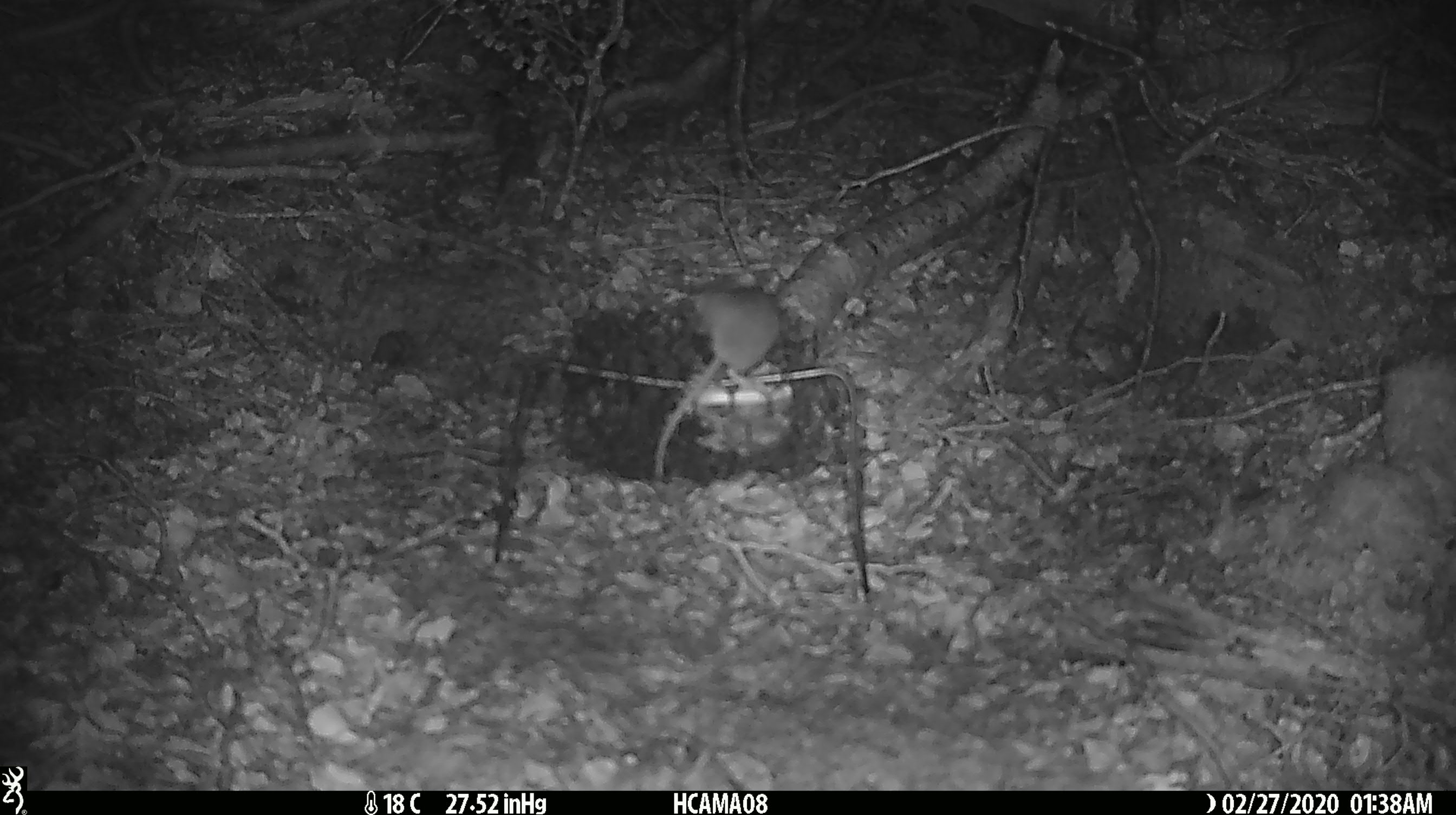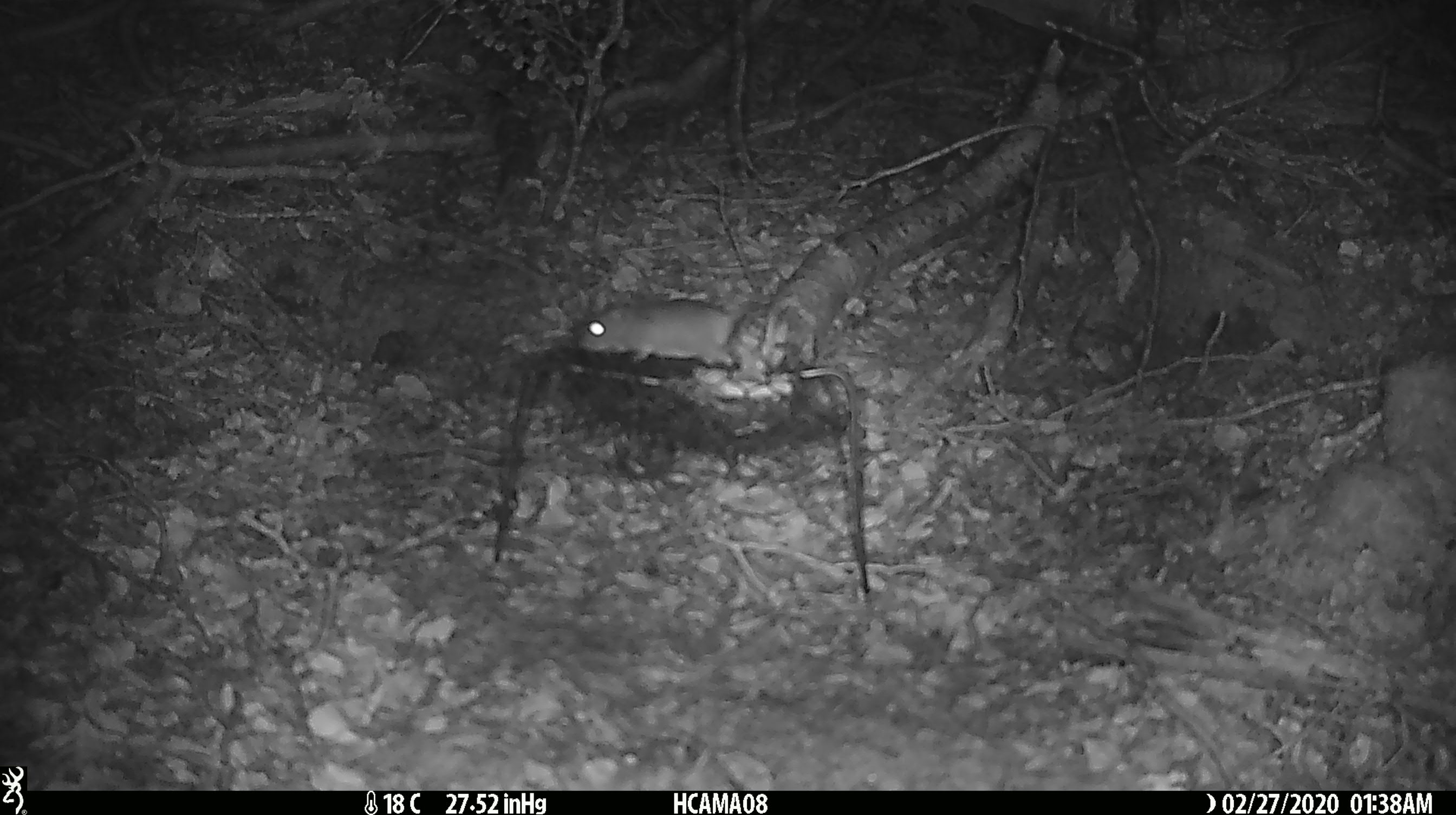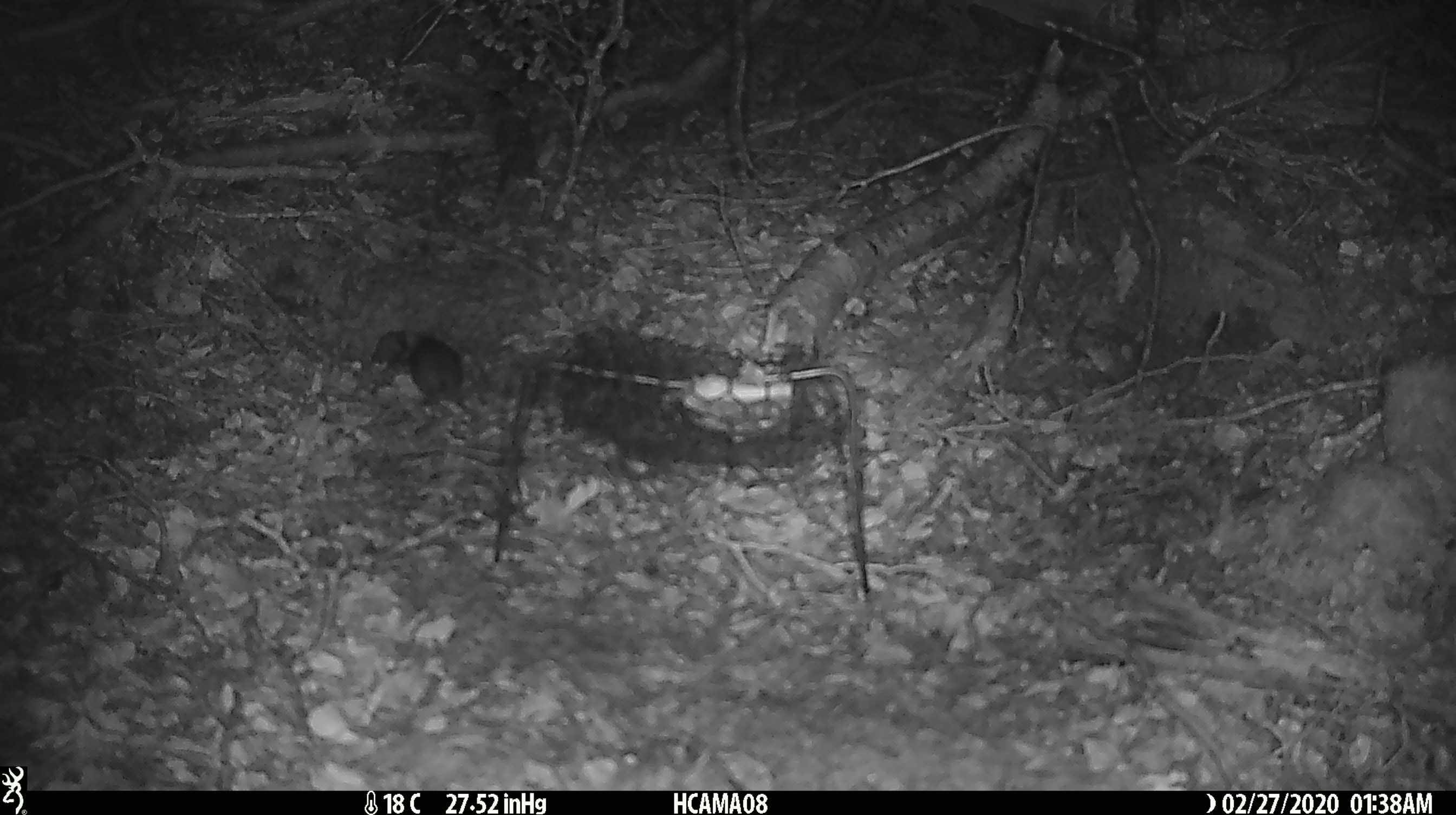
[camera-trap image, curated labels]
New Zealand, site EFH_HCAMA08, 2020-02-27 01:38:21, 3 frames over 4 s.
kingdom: Animalia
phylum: Chordata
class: Mammalia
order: Rodentia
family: Muridae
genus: Mus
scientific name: Mus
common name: mouse